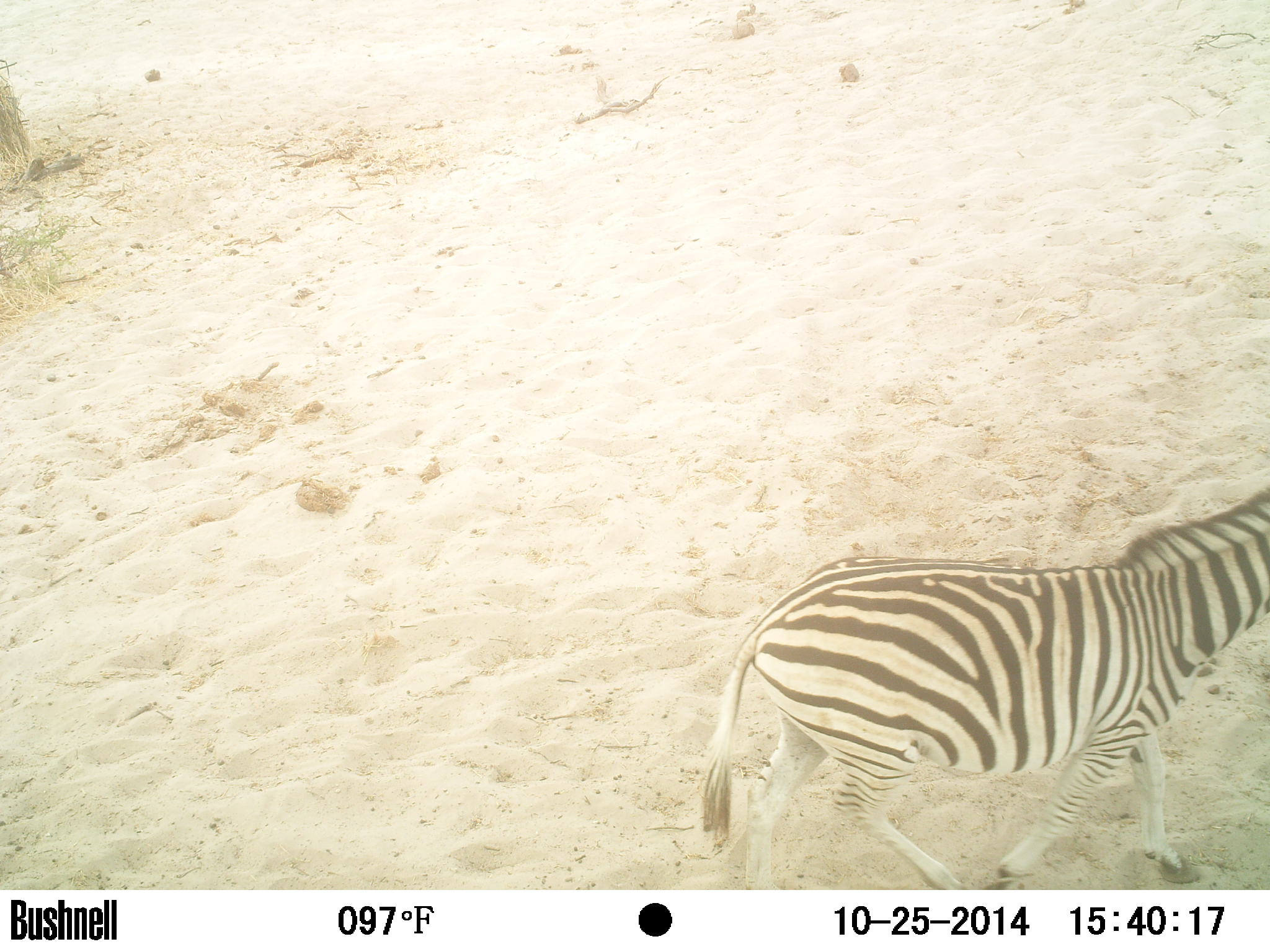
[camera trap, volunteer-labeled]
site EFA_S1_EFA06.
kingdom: Animalia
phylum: Chordata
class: Mammalia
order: Perissodactyla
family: Equidae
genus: Equus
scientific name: Equus quagga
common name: plains zebra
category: zebraplains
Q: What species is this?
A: Zebraplains (plains zebra) (Equus quagga).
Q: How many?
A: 1.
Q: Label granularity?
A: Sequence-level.